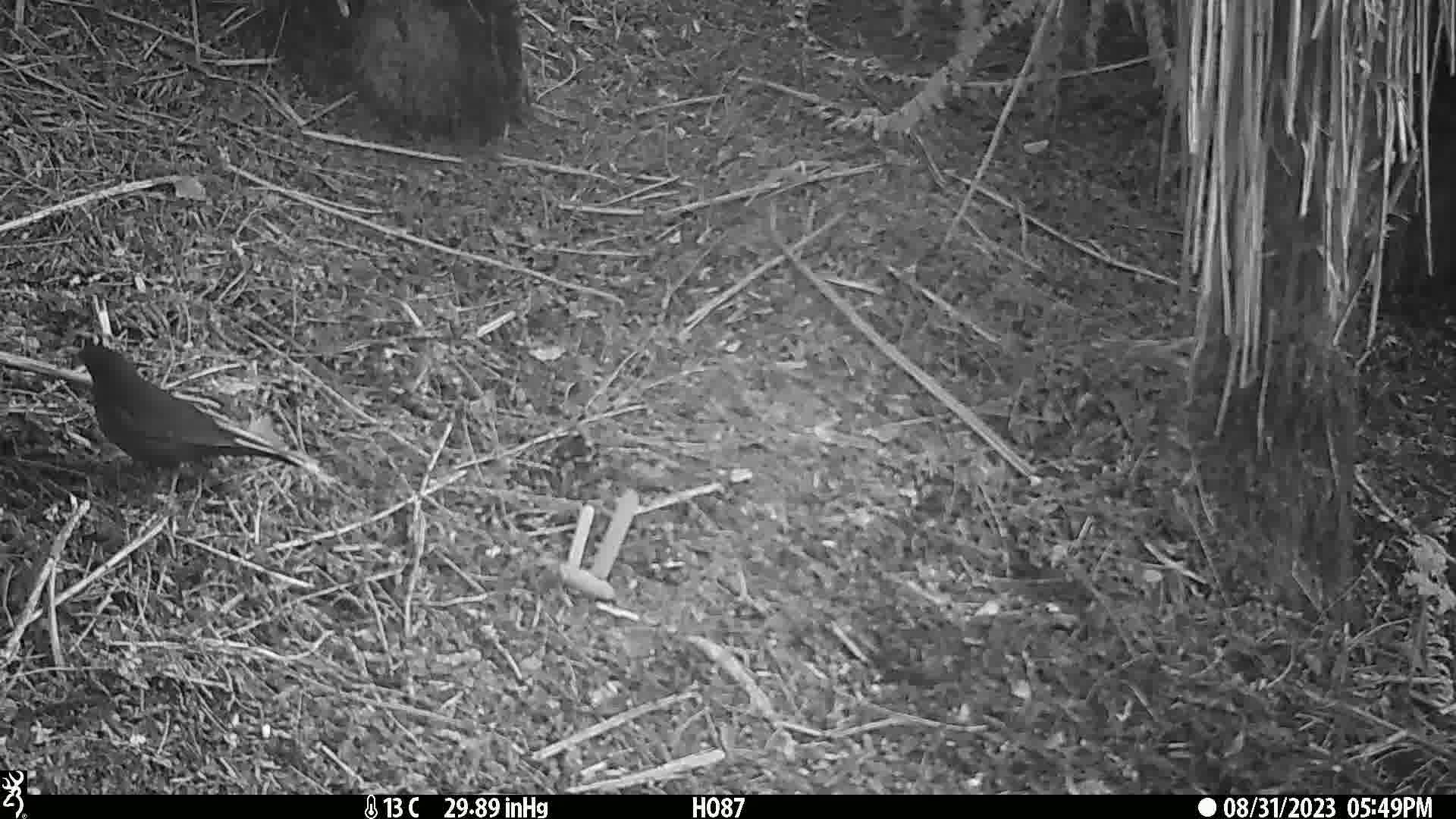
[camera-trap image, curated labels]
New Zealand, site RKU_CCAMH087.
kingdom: Animalia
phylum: Chordata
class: Aves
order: Passeriformes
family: Turdidae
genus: Turdus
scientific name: Turdus merula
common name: eurasian blackbird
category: blackbird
Blackbird (eurasian blackbird) (Turdus merula).